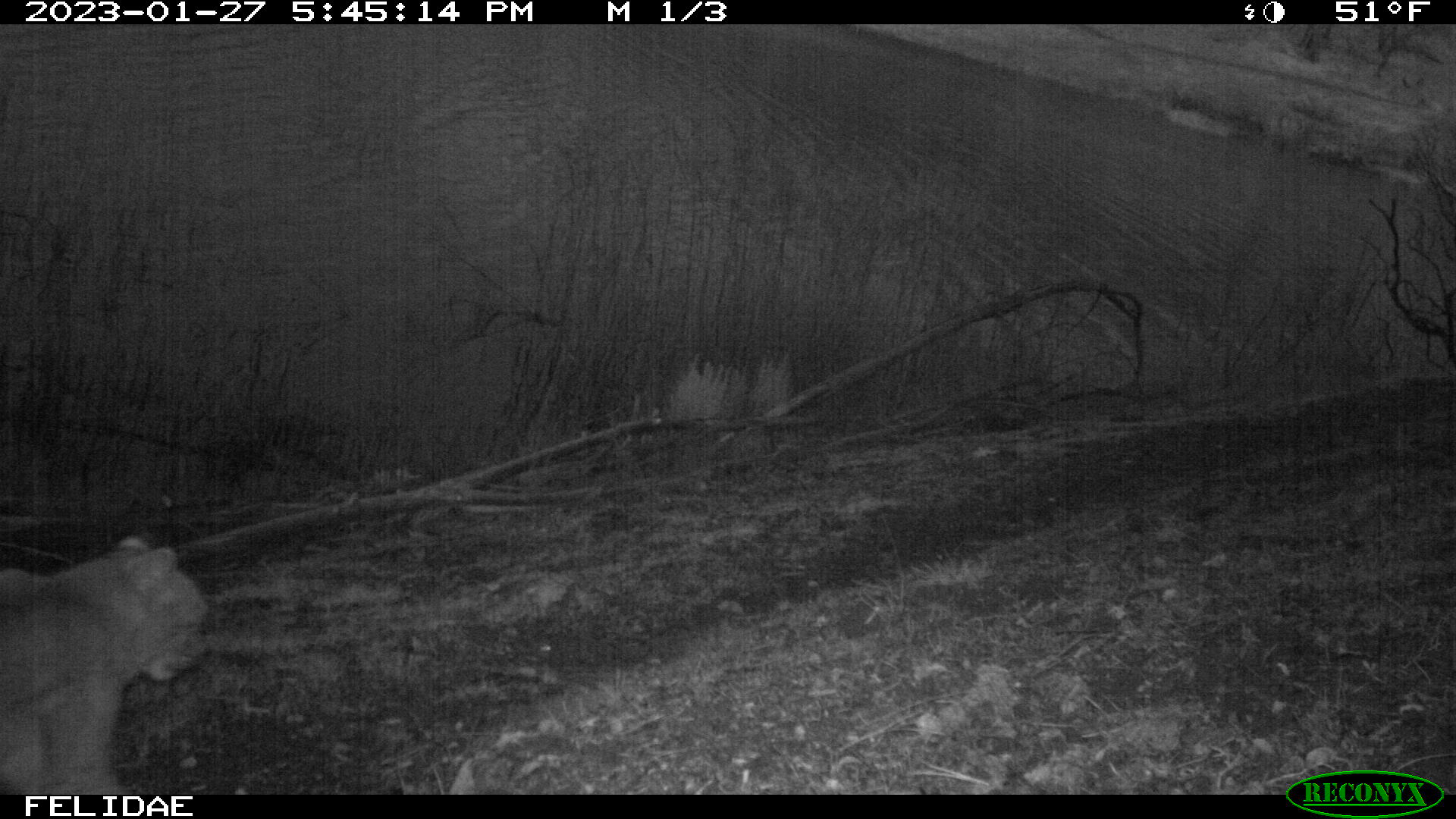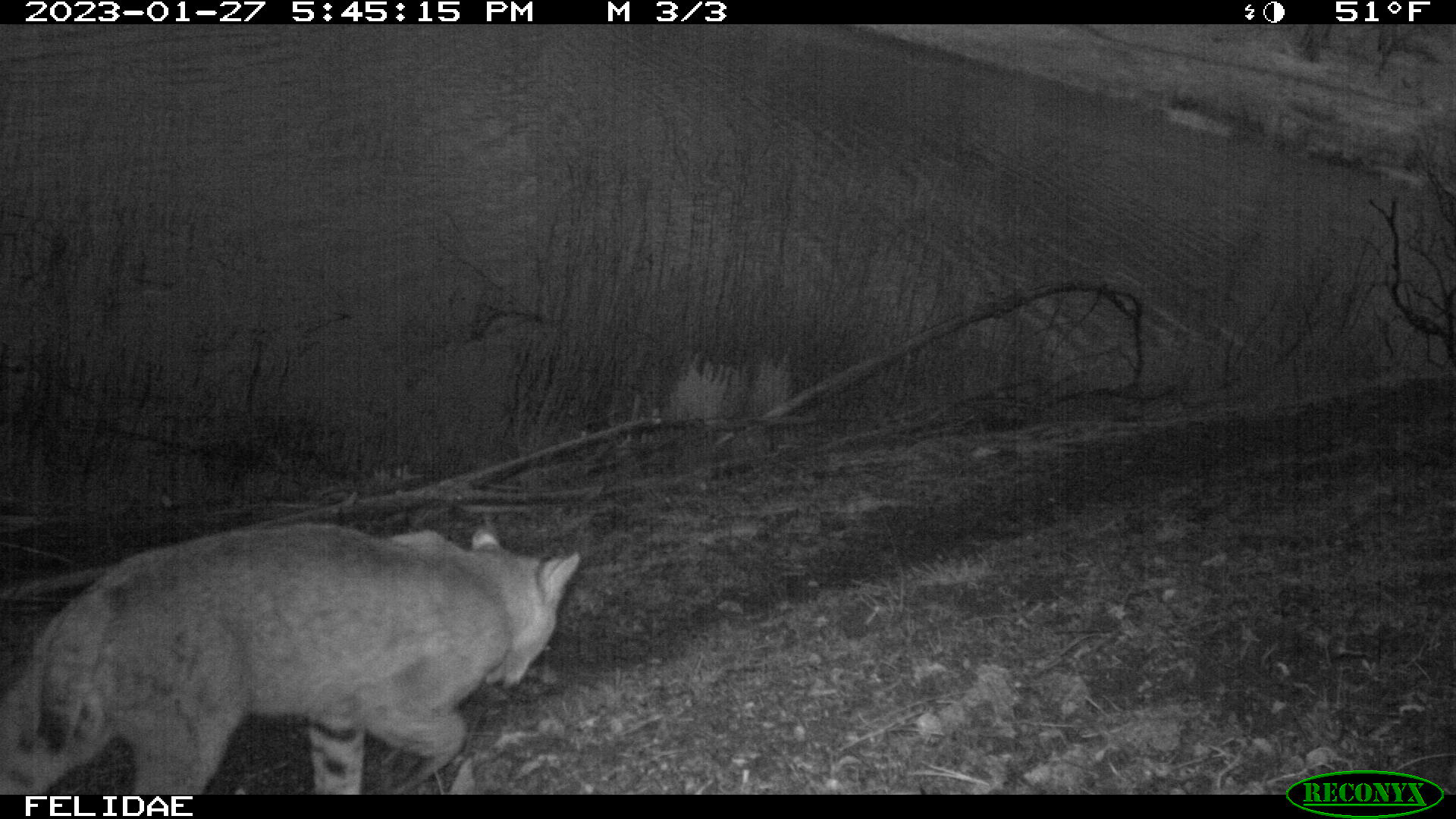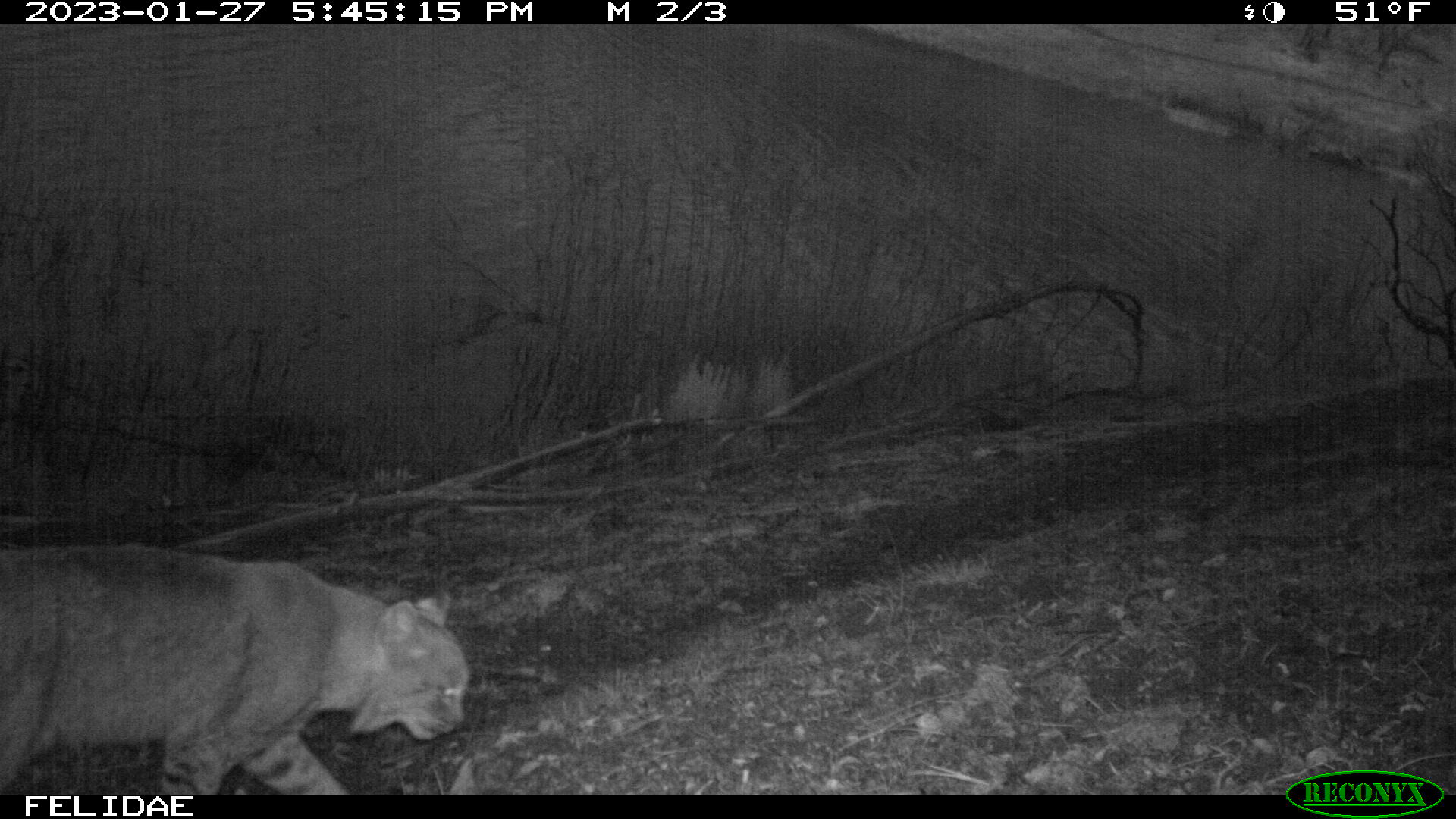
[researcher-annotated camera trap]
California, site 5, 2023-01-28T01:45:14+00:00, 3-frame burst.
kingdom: Animalia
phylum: Chordata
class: Mammalia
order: Carnivora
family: Felidae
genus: Lynx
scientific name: Lynx rufus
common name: bobcat